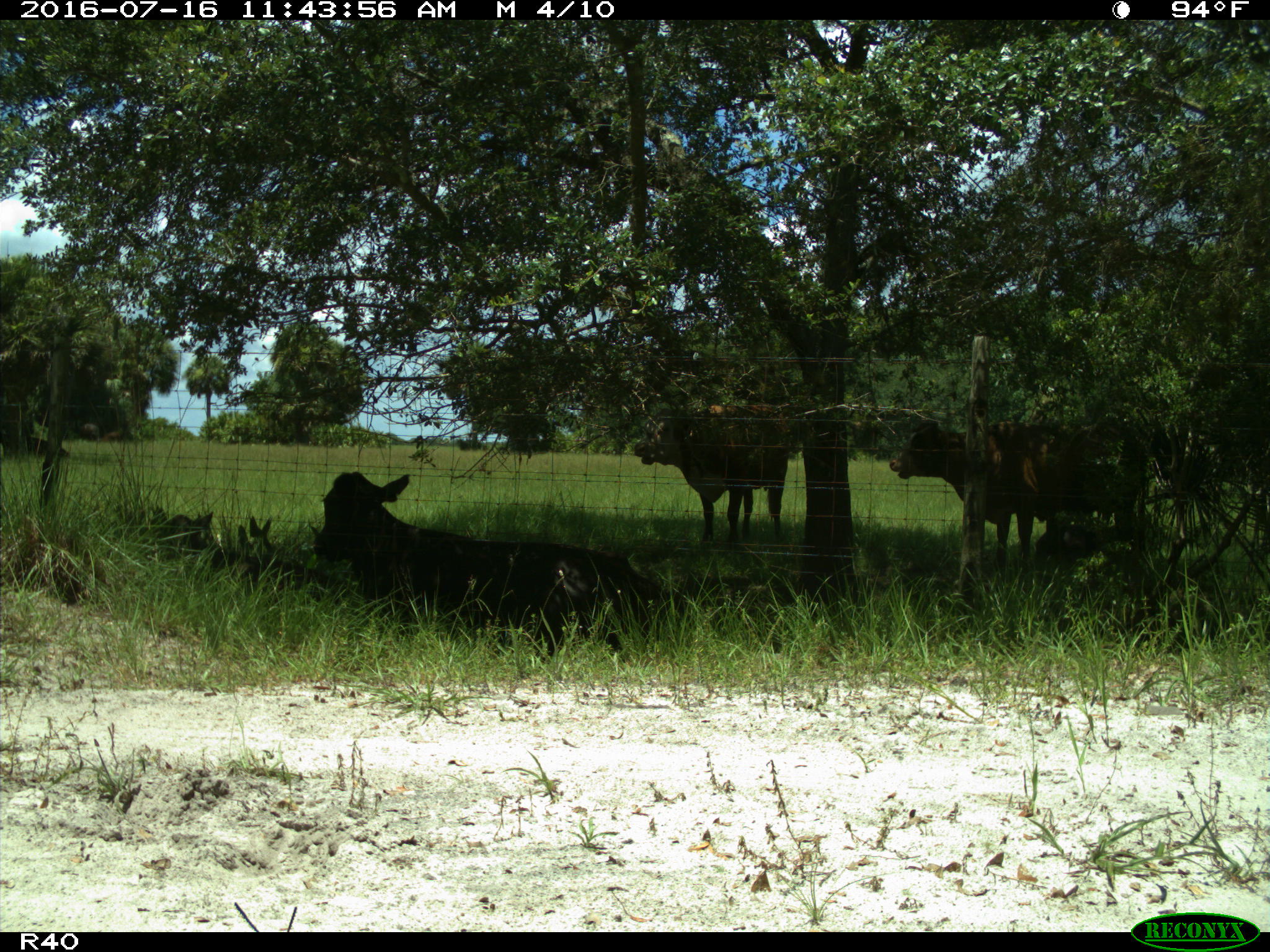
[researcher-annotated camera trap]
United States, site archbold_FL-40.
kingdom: Animalia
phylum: Chordata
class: Mammalia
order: Artiodactyla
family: Bovidae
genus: Bos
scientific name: Bos taurus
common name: domestic cow